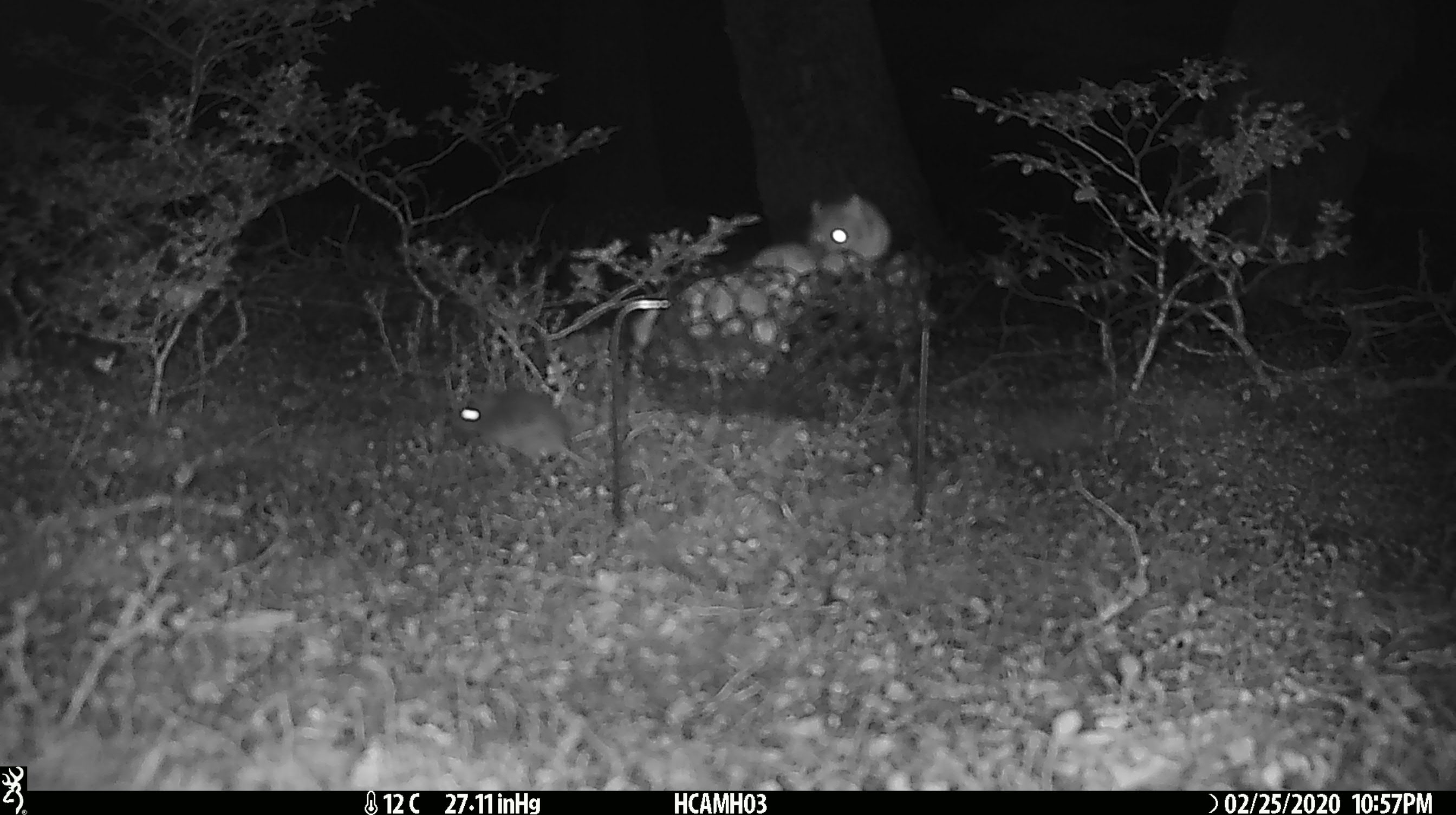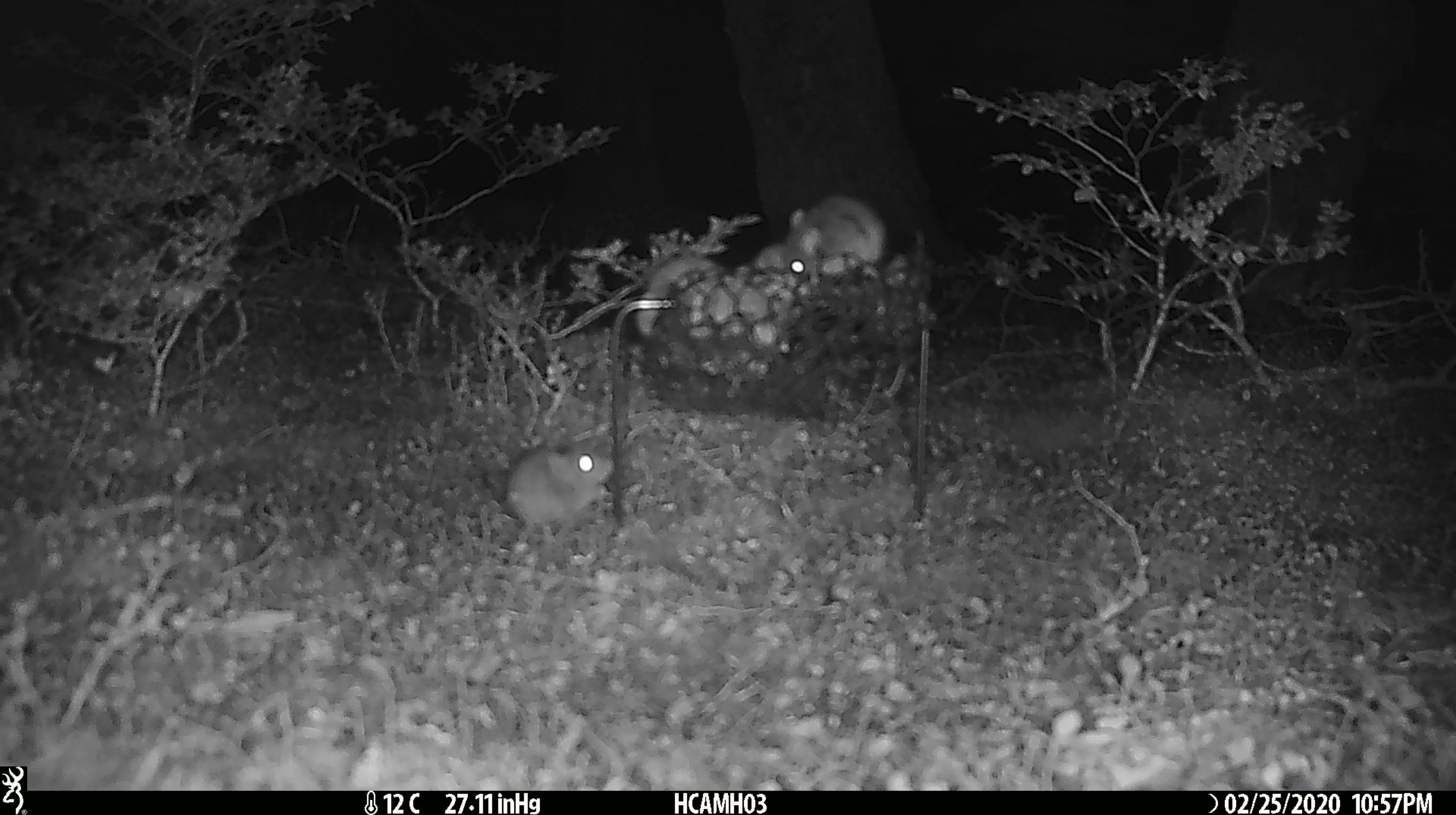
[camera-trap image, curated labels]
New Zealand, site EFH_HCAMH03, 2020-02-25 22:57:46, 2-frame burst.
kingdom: Animalia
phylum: Chordata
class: Mammalia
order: Rodentia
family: Muridae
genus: Mus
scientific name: Mus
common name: mouse